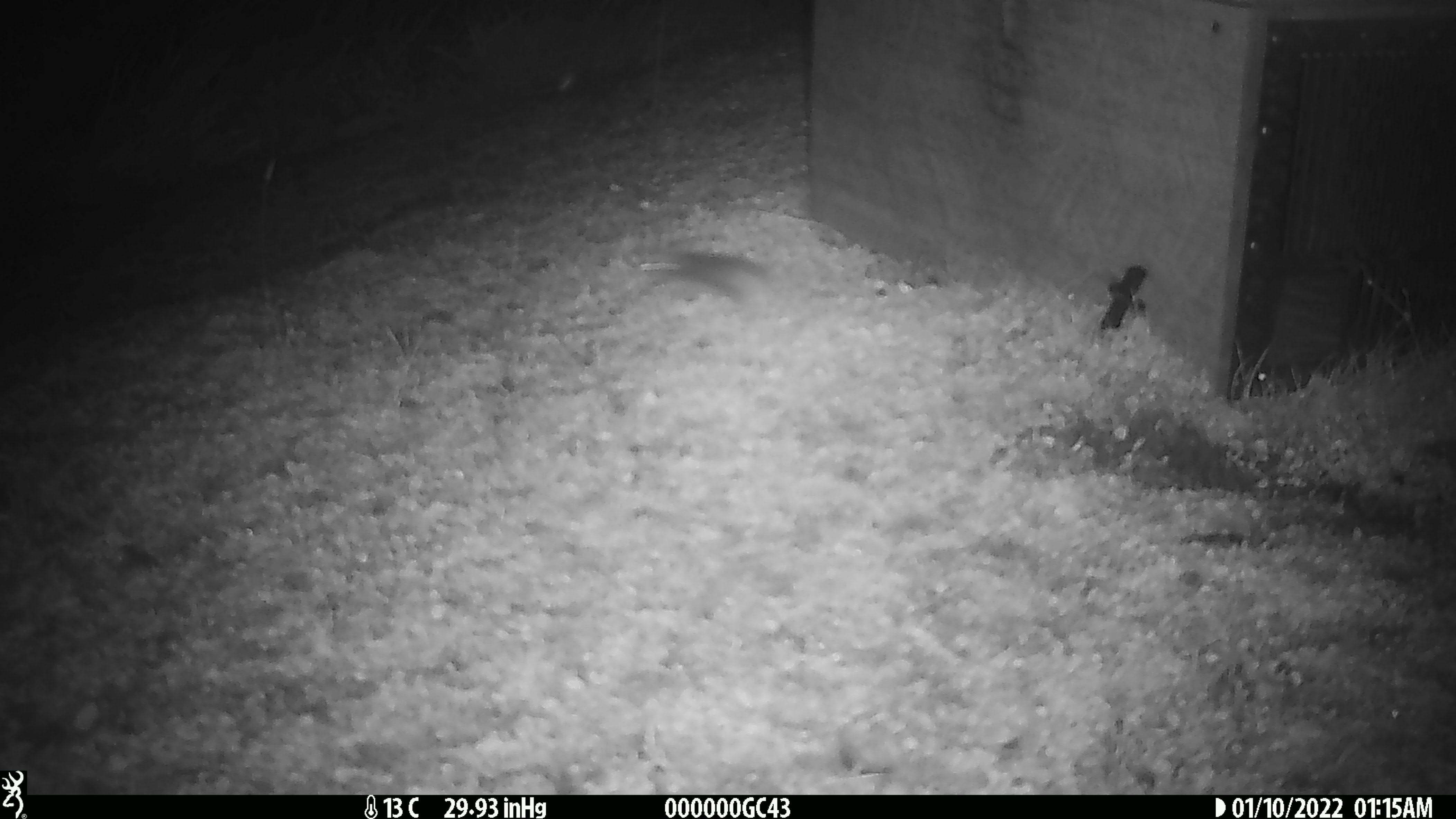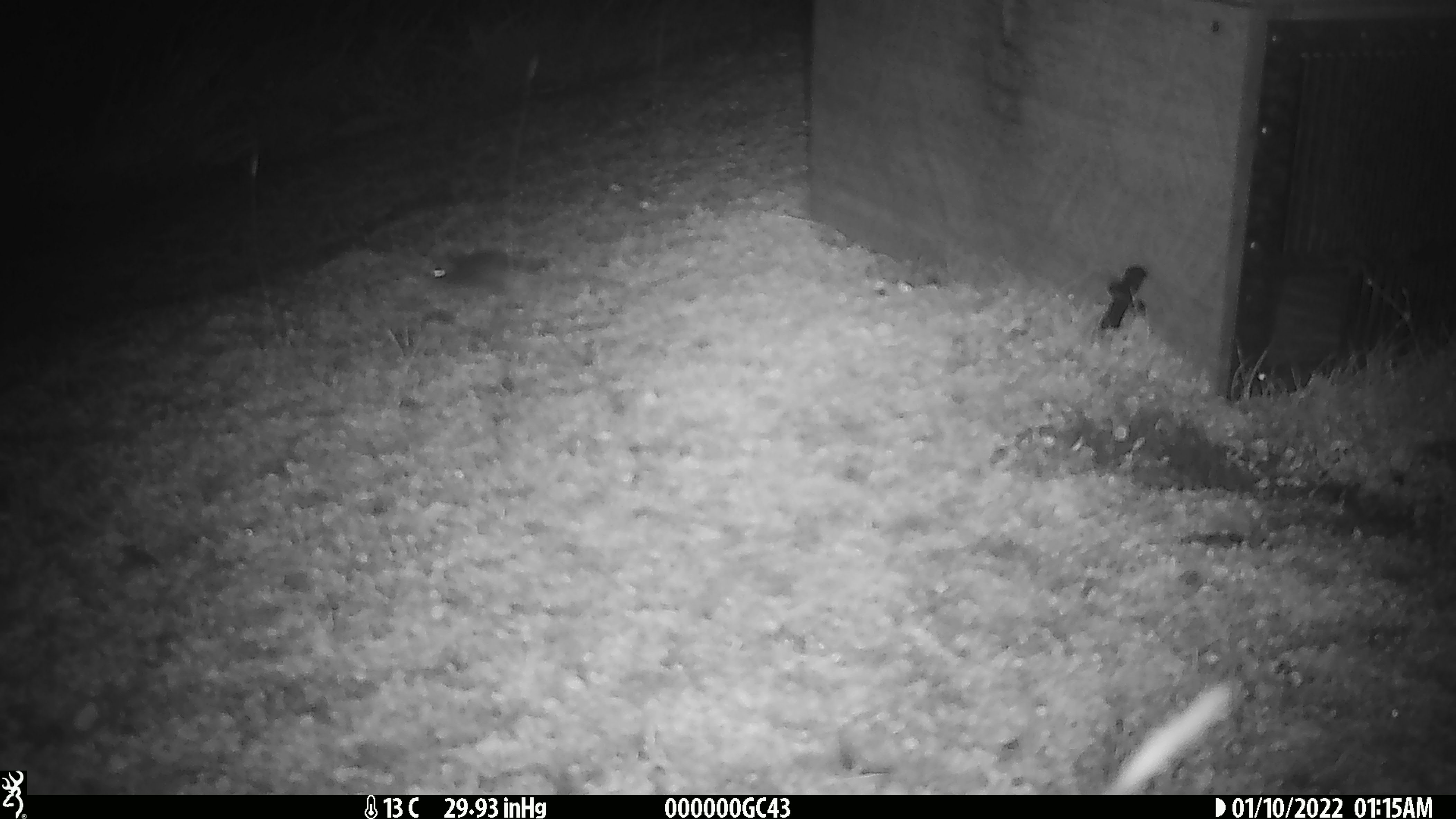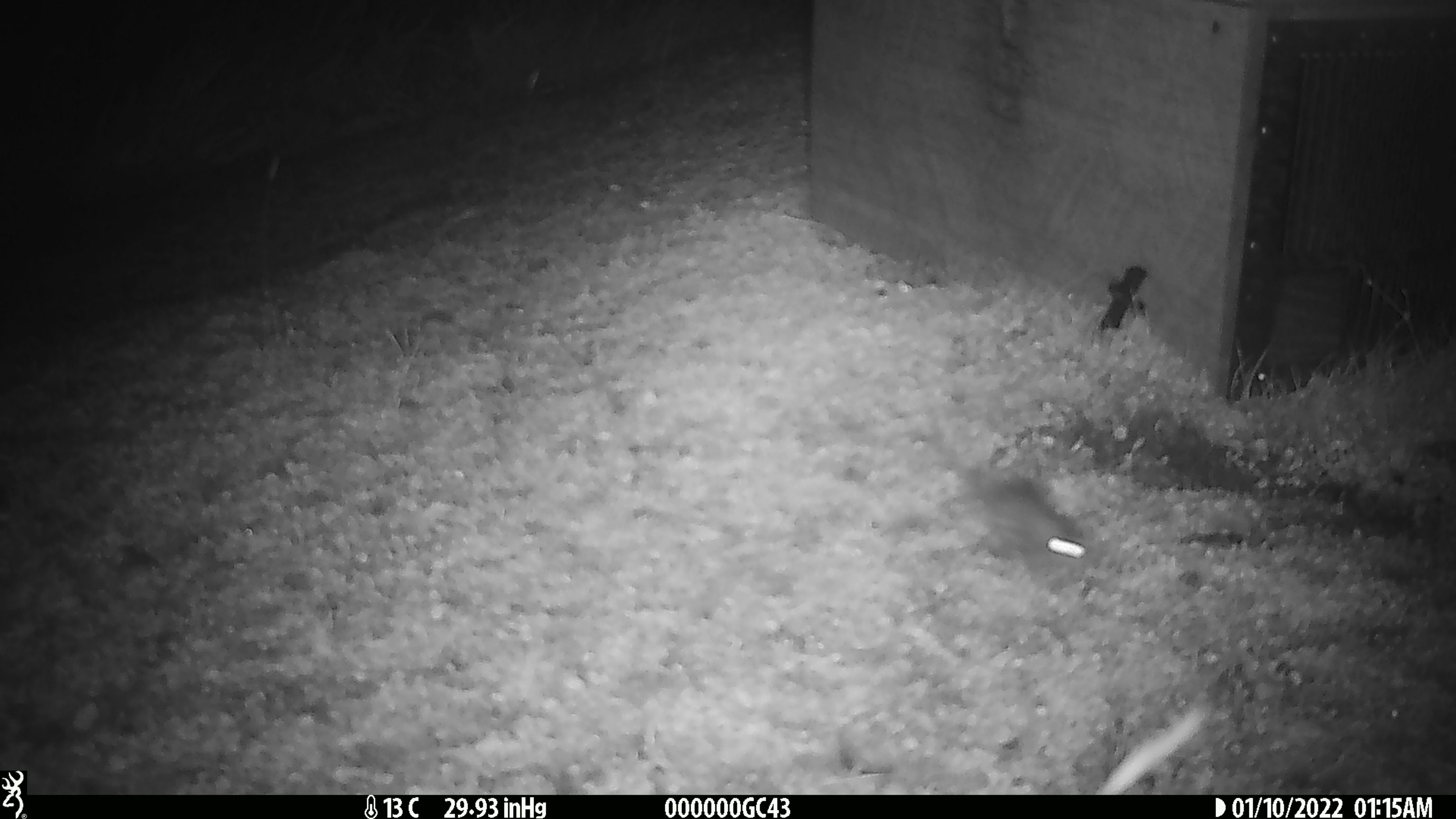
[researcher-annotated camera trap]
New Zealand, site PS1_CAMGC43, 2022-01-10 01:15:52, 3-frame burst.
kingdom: Animalia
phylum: Chordata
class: Mammalia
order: Rodentia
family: Muridae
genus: Mus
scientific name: Mus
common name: mouse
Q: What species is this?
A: Mouse (Mus).